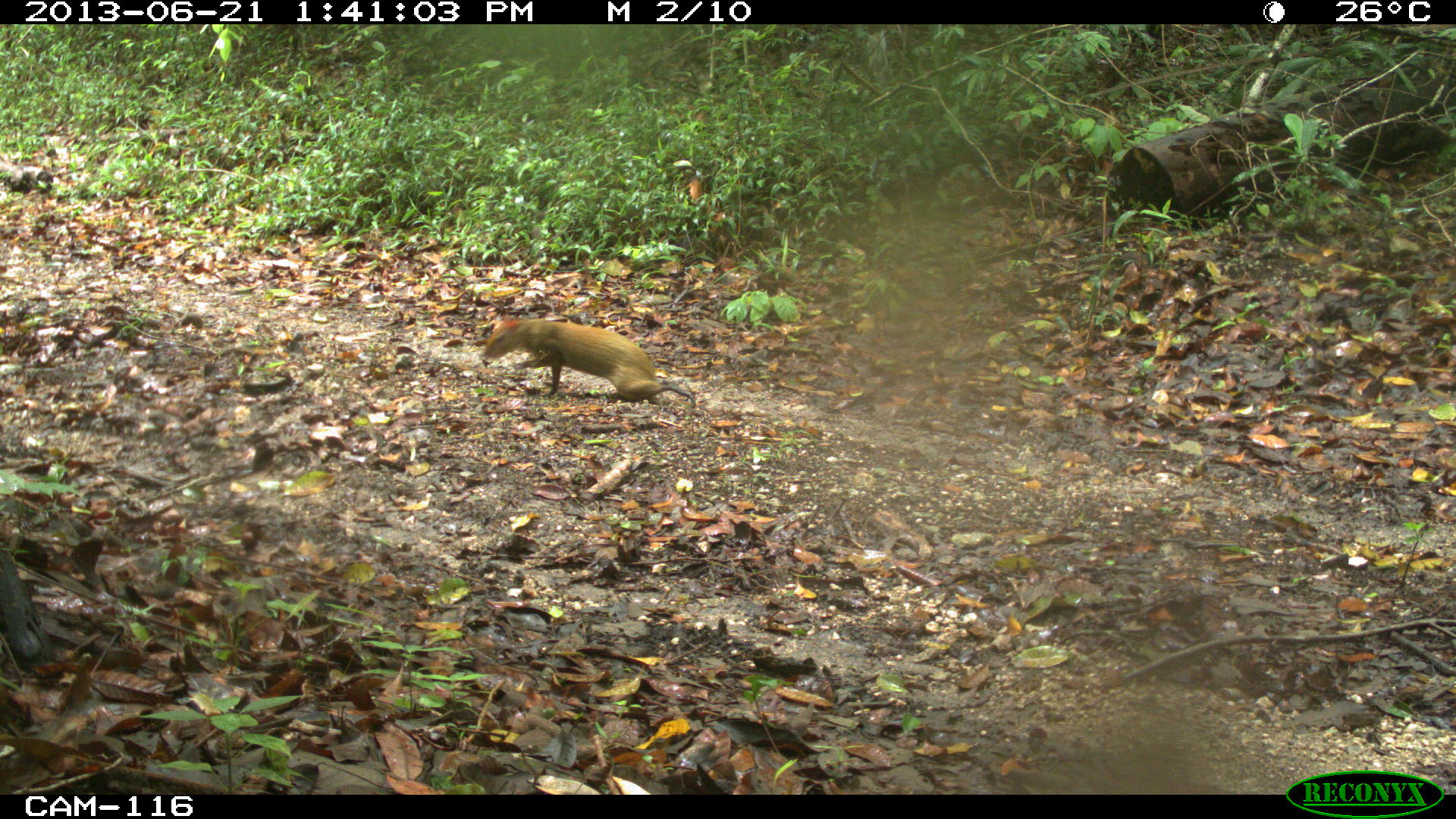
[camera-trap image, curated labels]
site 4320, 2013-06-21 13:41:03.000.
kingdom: Animalia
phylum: Chordata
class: Mammalia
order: Rodentia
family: Dasyproctidae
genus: Dasyprocta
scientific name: Dasyprocta punctata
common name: central american agouti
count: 1